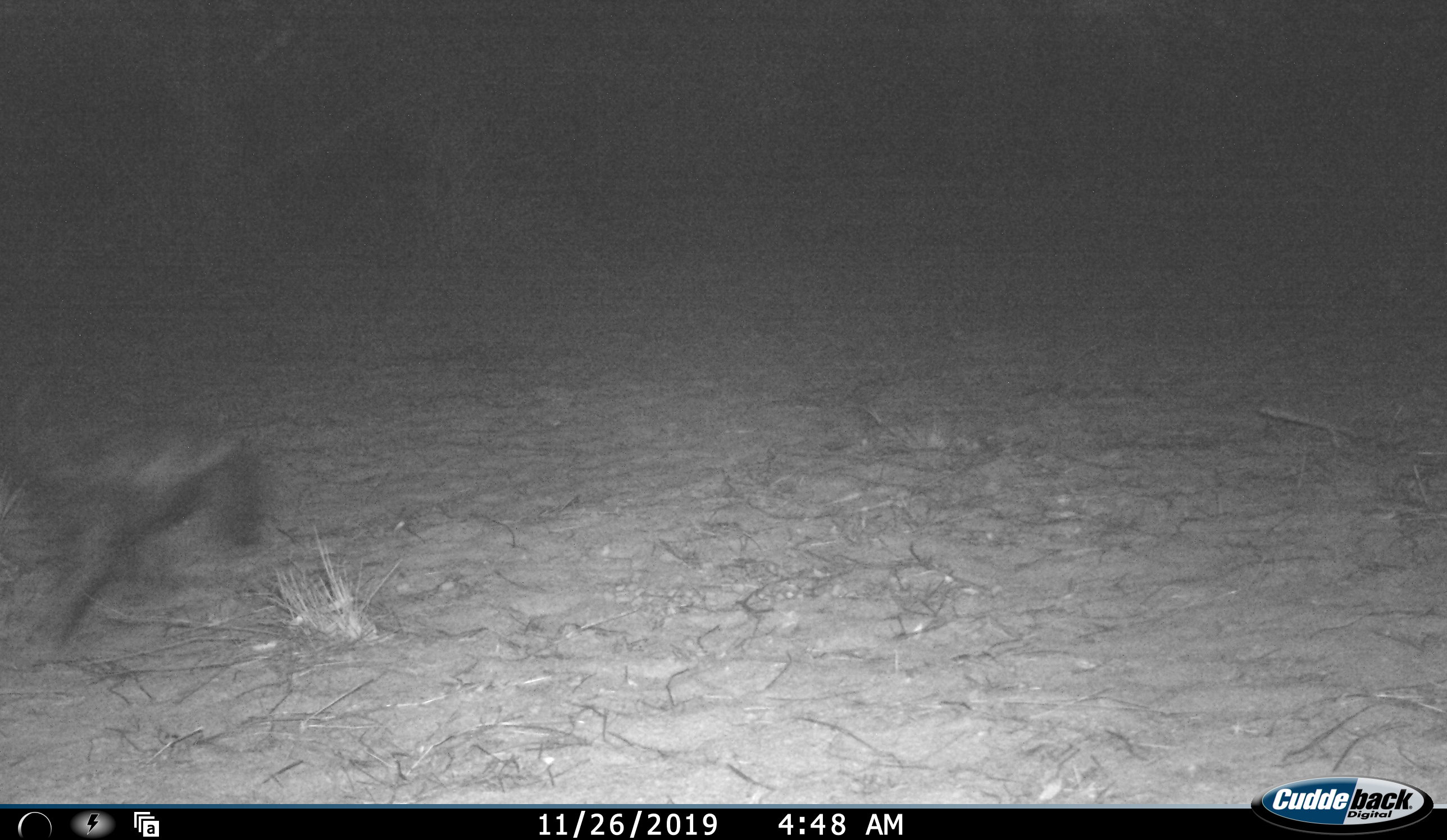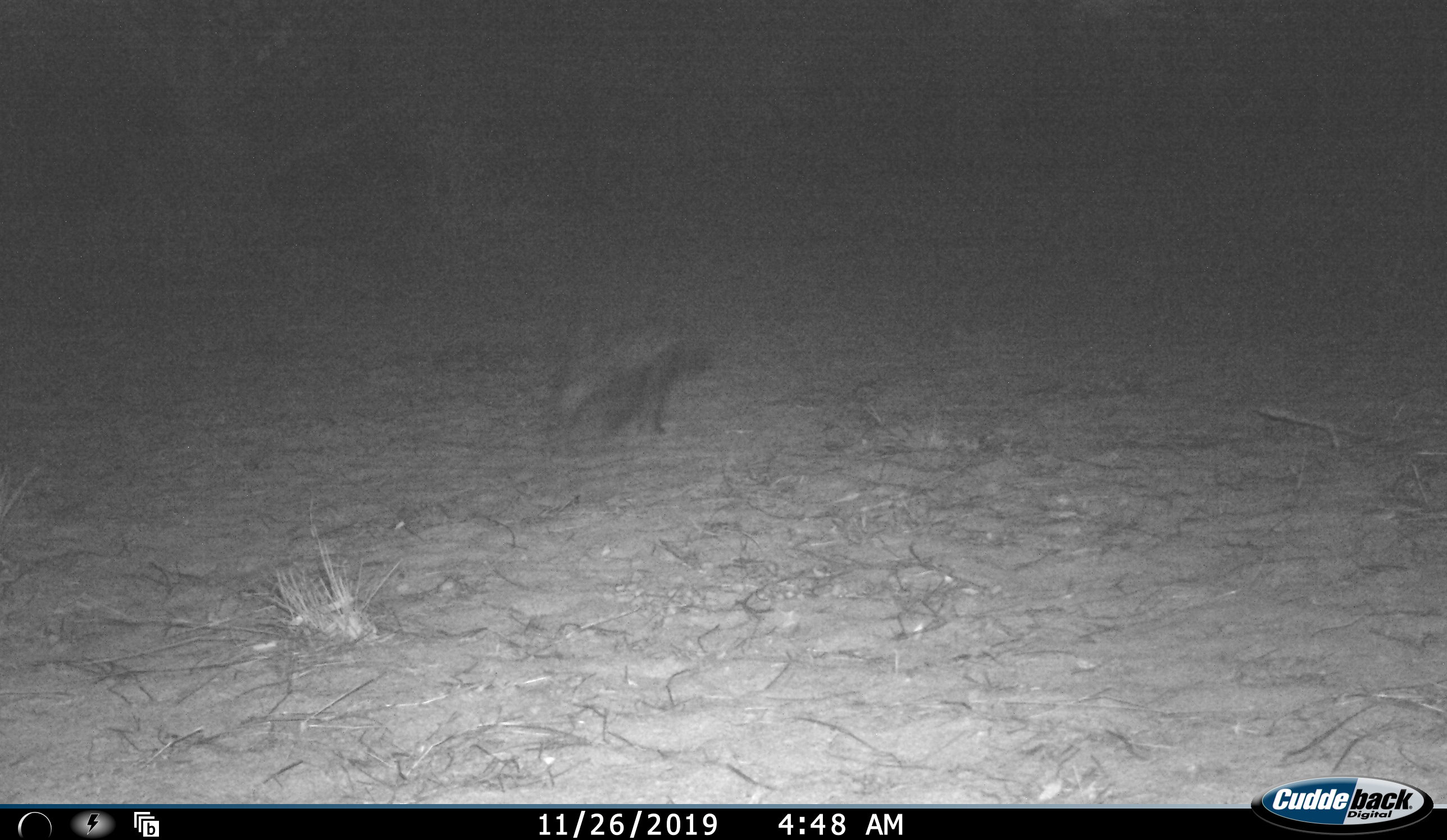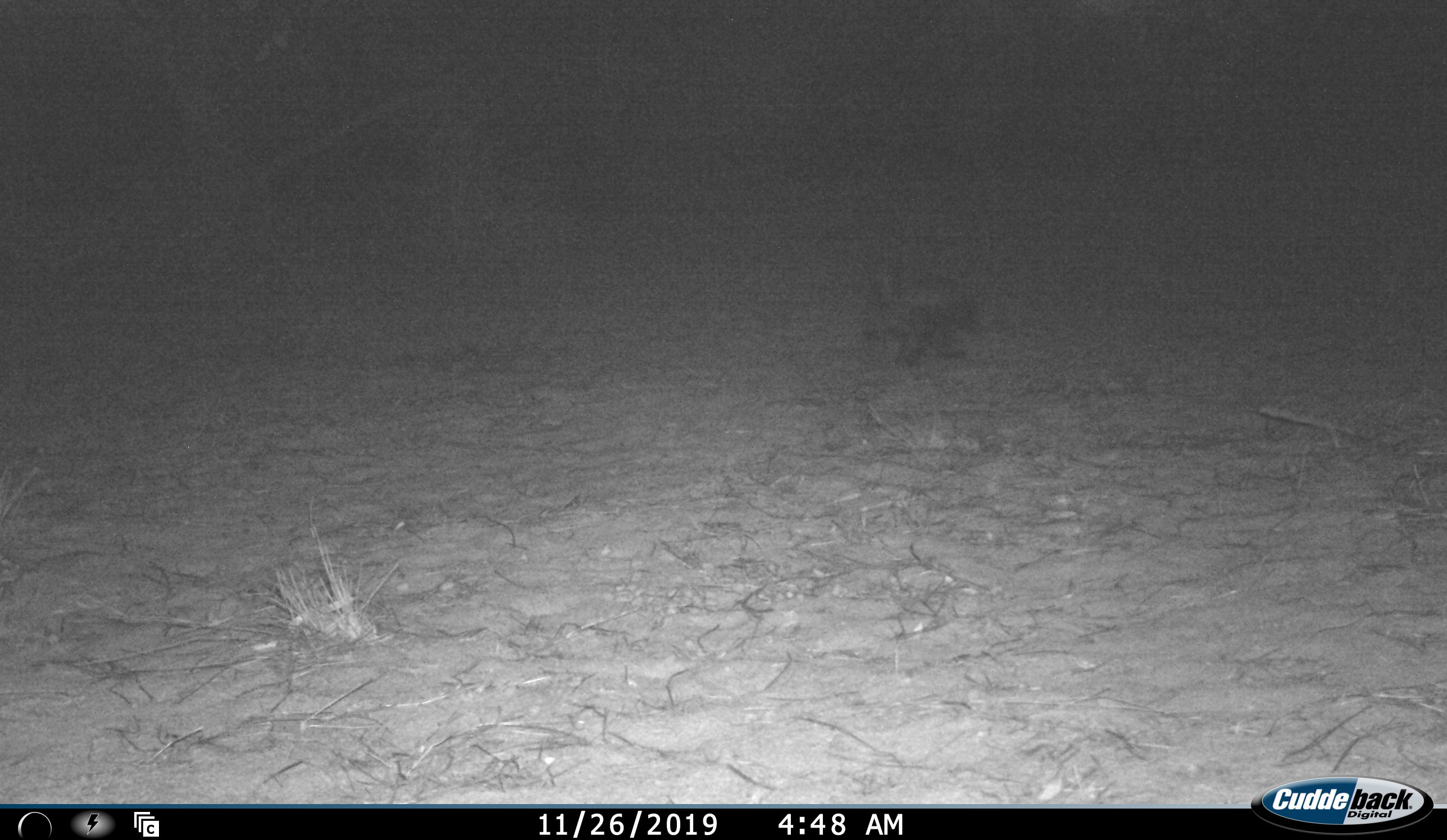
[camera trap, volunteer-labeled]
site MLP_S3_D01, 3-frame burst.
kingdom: Animalia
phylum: Chordata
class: Mammalia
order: Carnivora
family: Mustelidae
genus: Mellivora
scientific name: Mellivora capensis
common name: honey badger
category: honeybadger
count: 1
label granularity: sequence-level